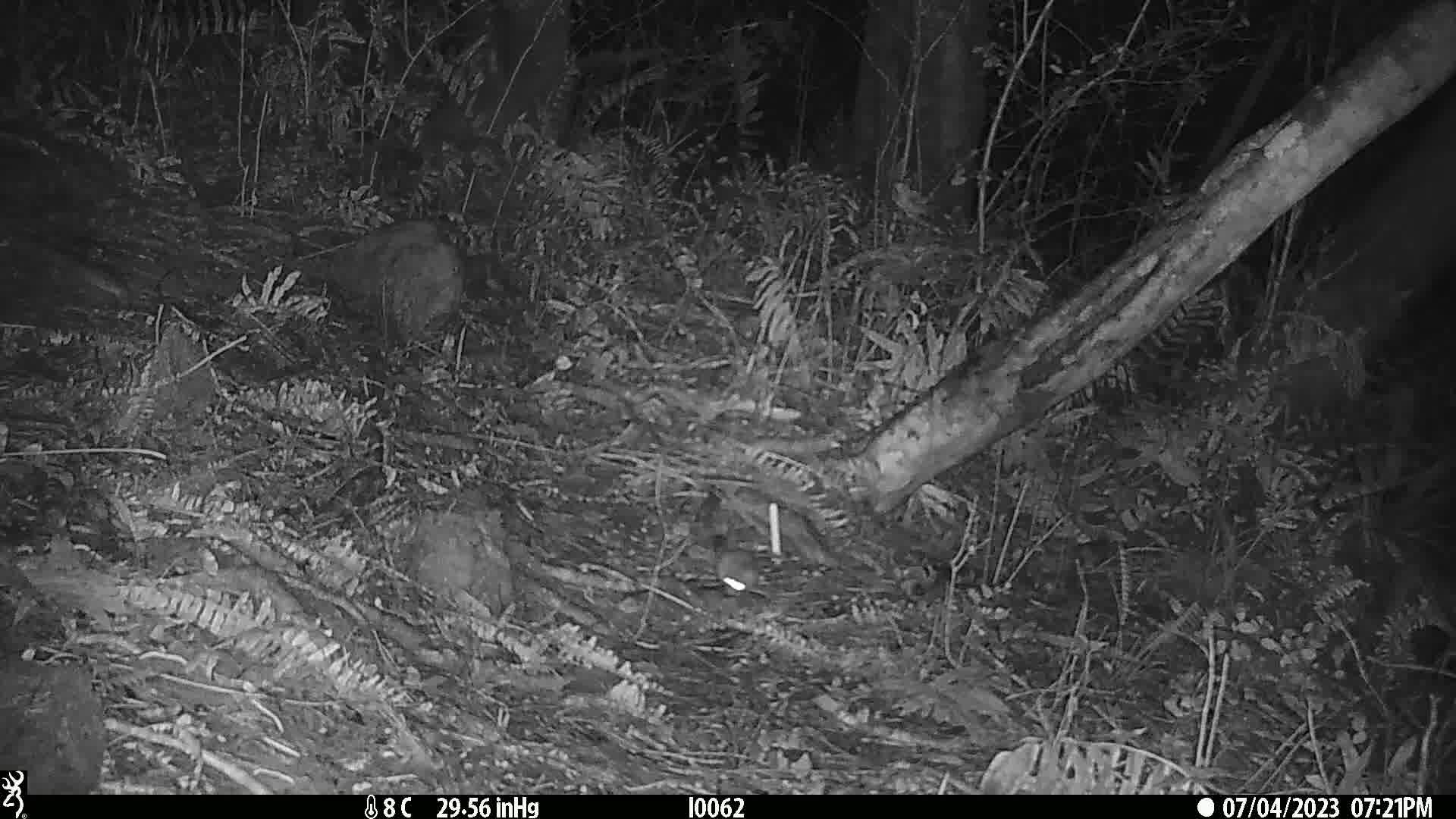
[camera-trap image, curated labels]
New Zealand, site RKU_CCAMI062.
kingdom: Animalia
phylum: Chordata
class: Mammalia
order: Rodentia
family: Muridae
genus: Rattus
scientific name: Rattus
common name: rat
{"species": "rat (Rattus)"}